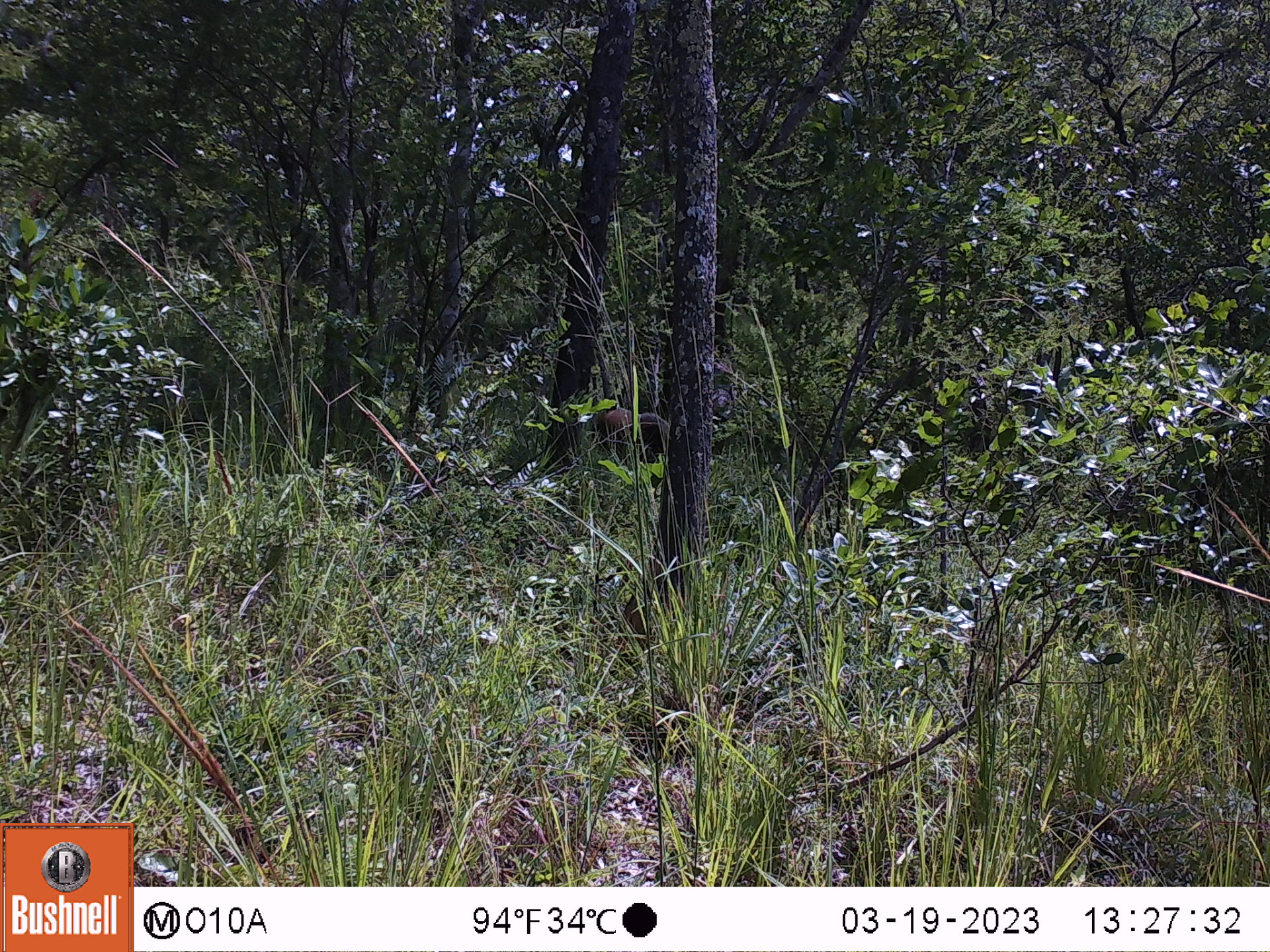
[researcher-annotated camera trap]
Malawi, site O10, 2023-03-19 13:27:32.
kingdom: Animalia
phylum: Chordata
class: Mammalia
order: Artiodactyla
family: Suidae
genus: Potamochoerus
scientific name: Potamochoerus larvatus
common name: bushpig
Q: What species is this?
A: Bushpig (Potamochoerus larvatus).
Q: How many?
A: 1.